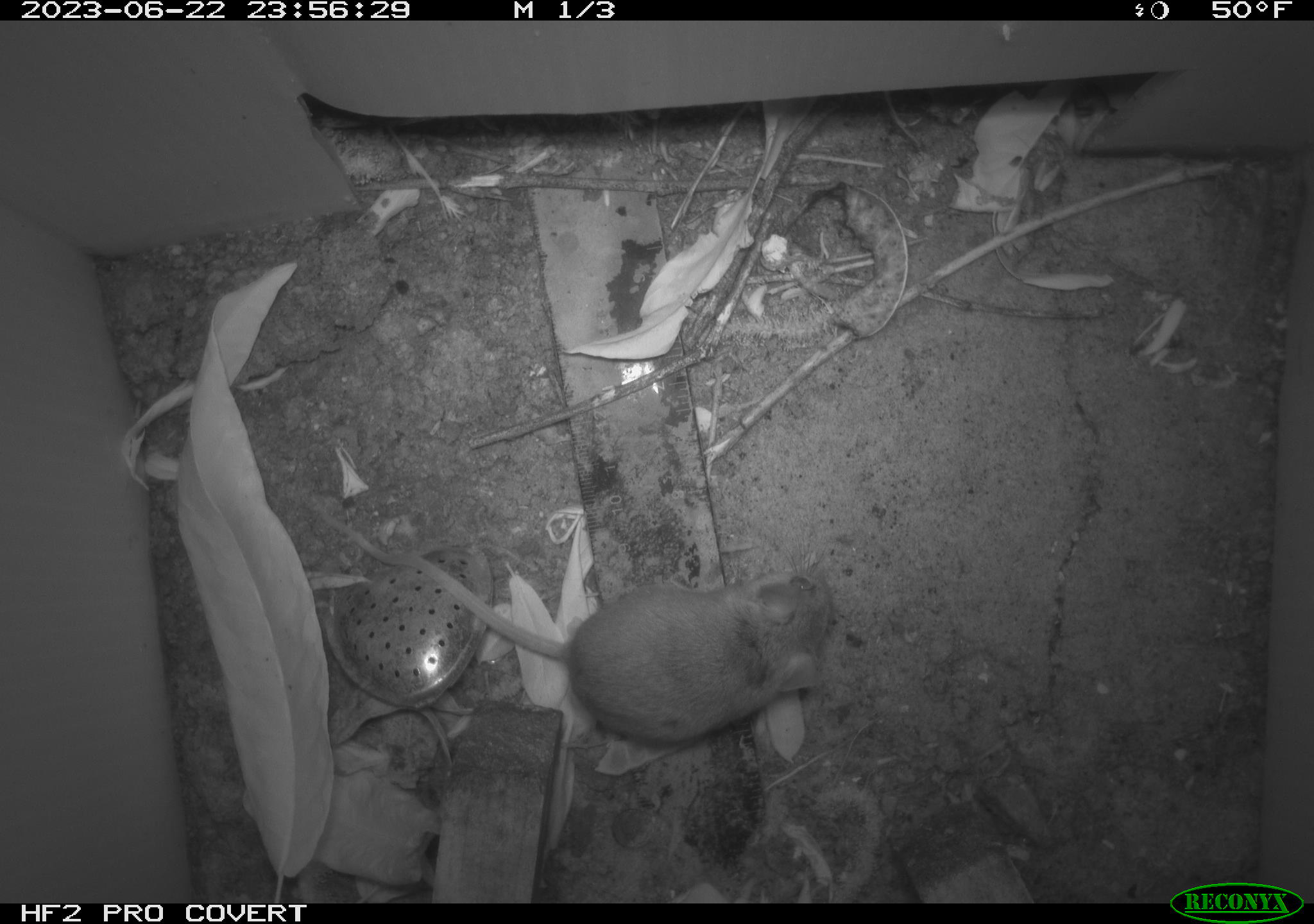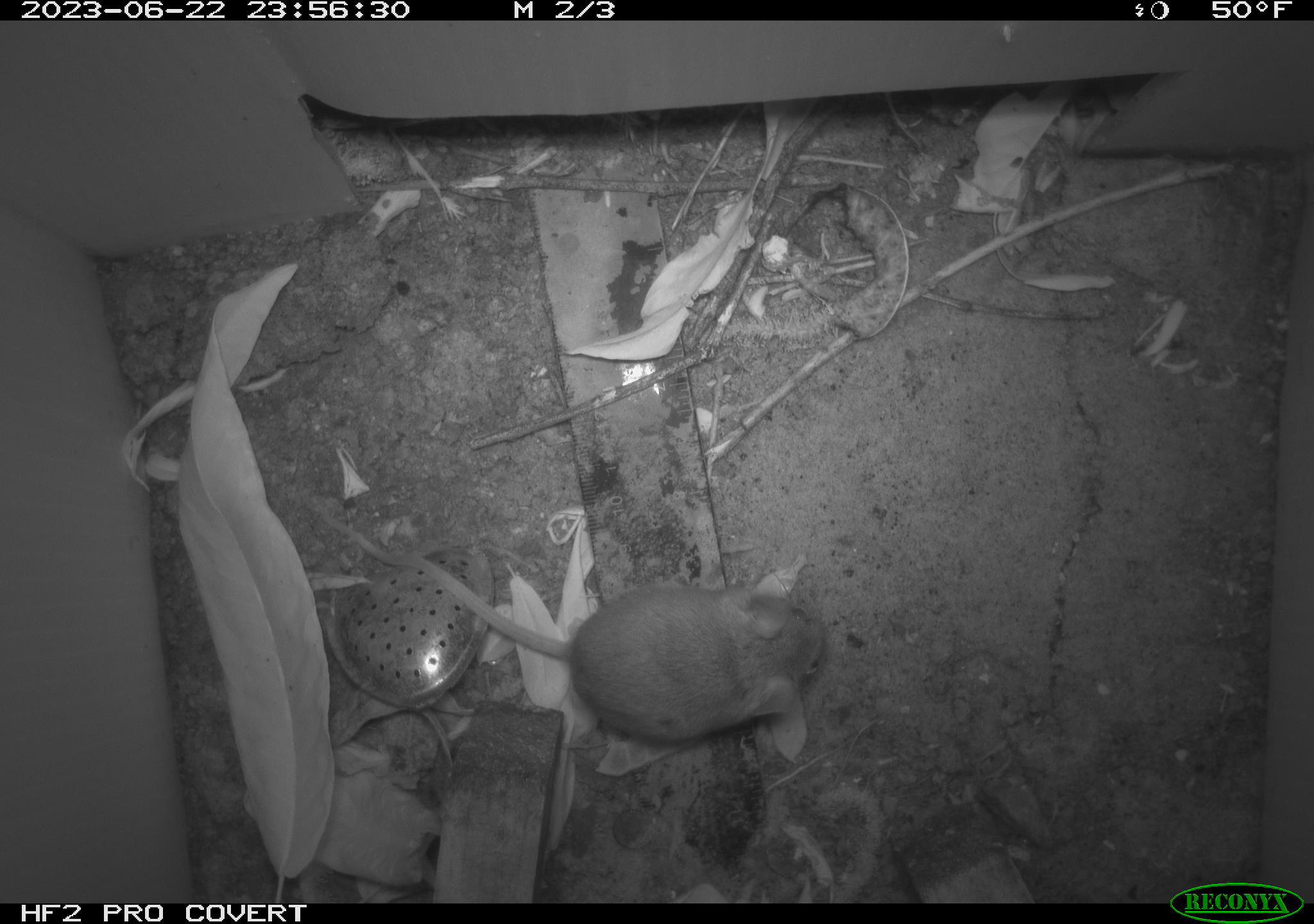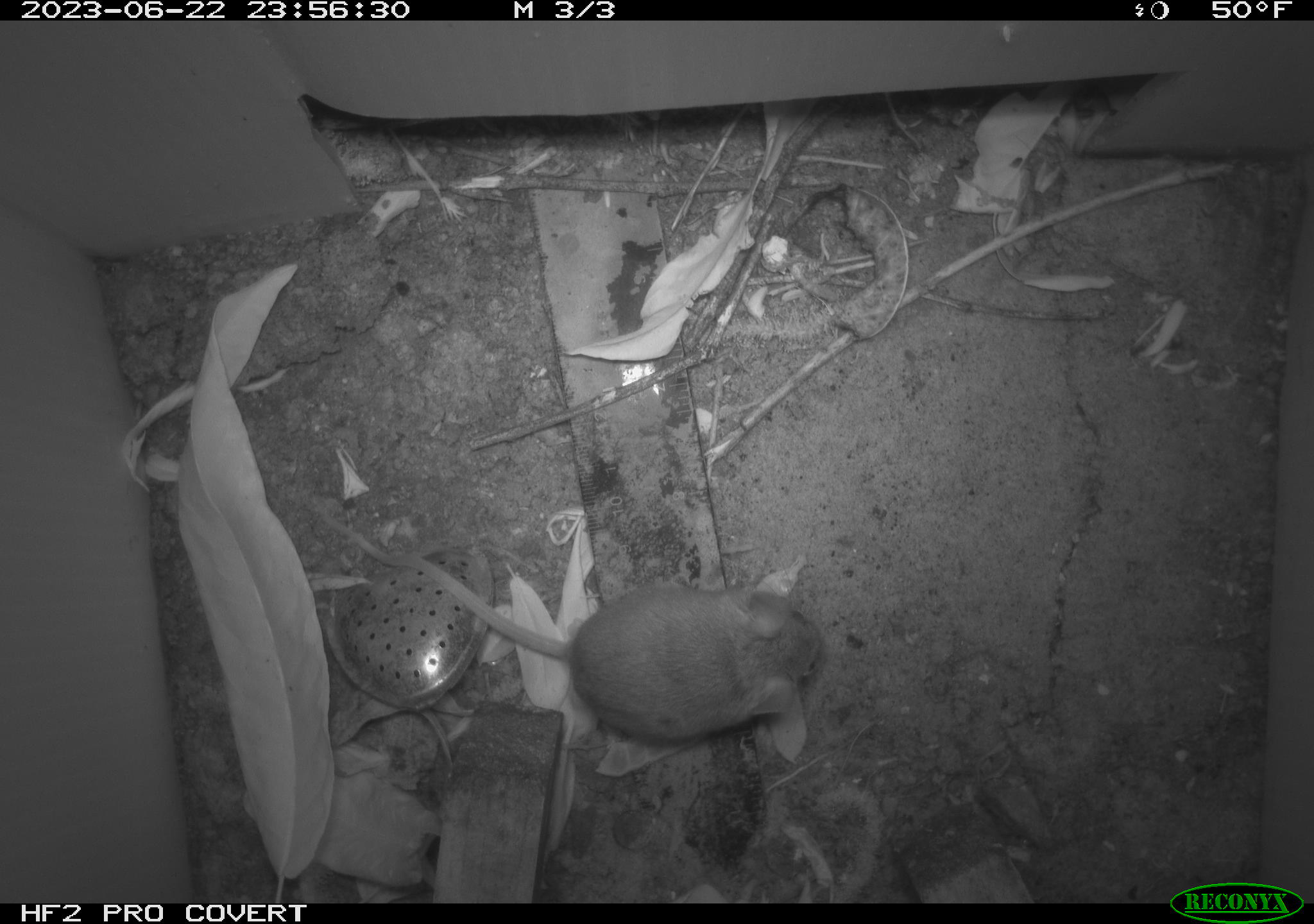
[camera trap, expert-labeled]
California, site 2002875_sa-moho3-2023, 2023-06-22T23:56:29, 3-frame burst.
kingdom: Animalia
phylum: Chordata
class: Mammalia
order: Rodentia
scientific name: Rodentia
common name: mouse species